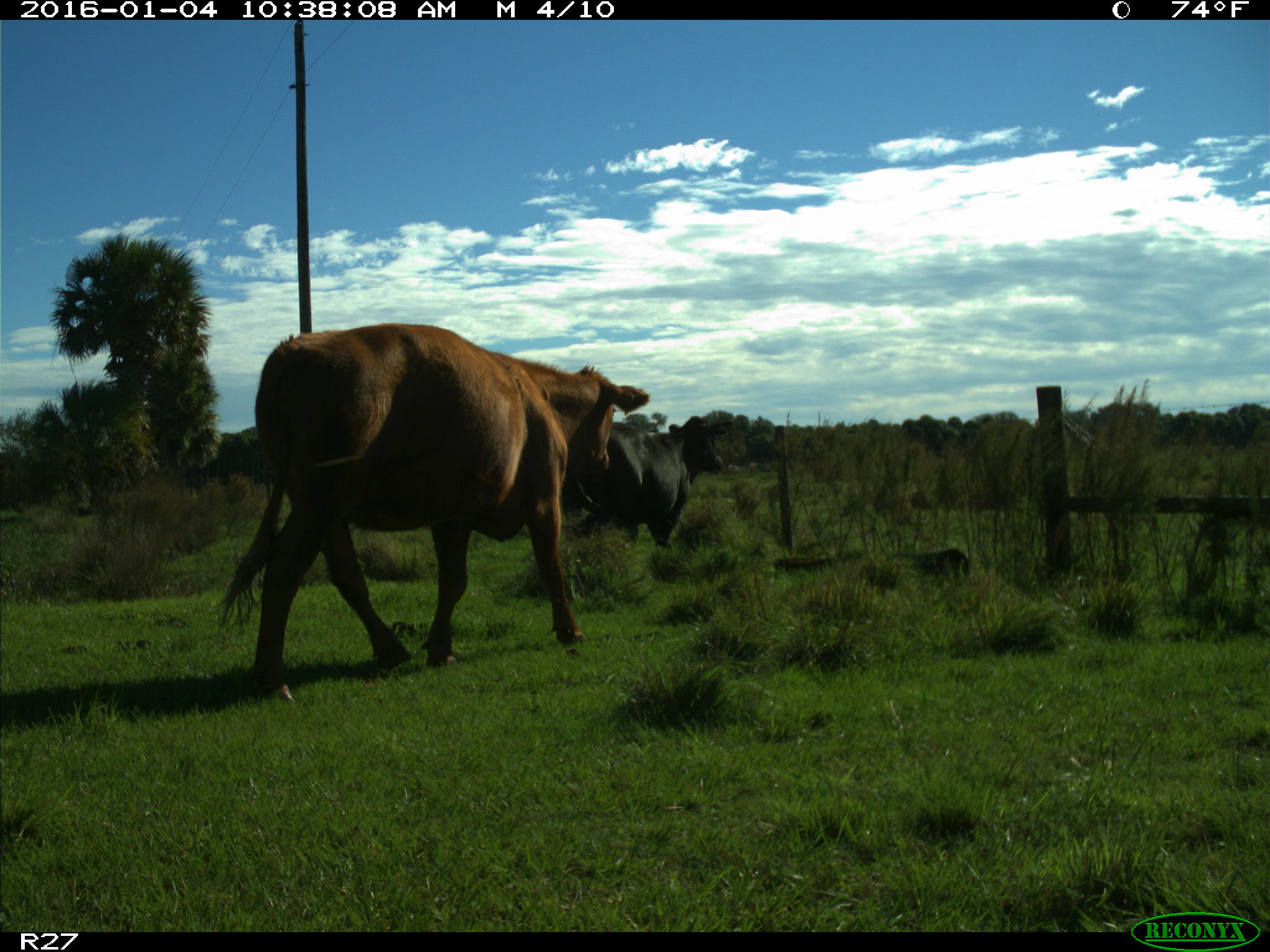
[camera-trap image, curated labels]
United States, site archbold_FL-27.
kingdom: Animalia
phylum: Chordata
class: Mammalia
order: Artiodactyla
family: Bovidae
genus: Bos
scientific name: Bos taurus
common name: domestic cow